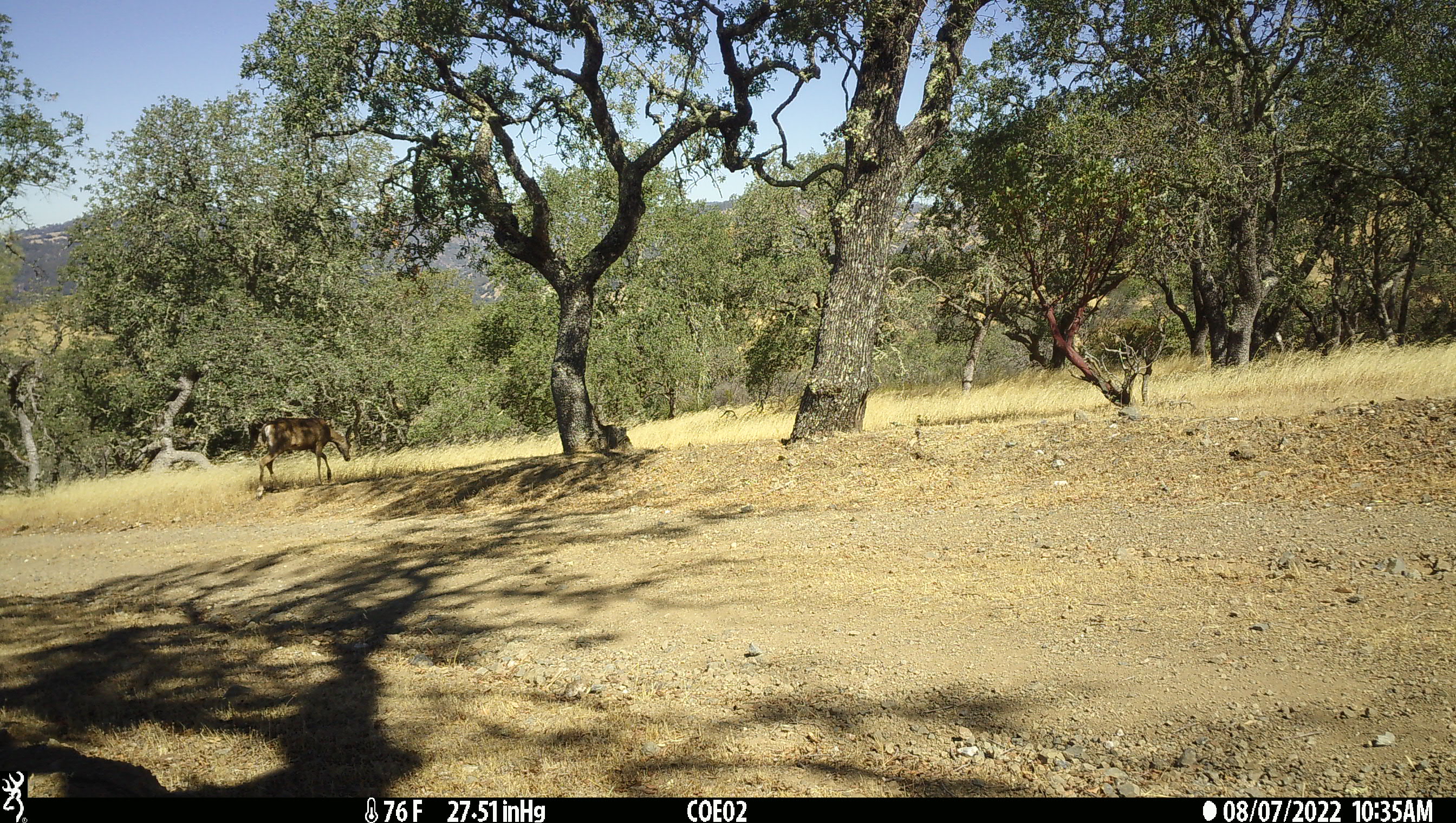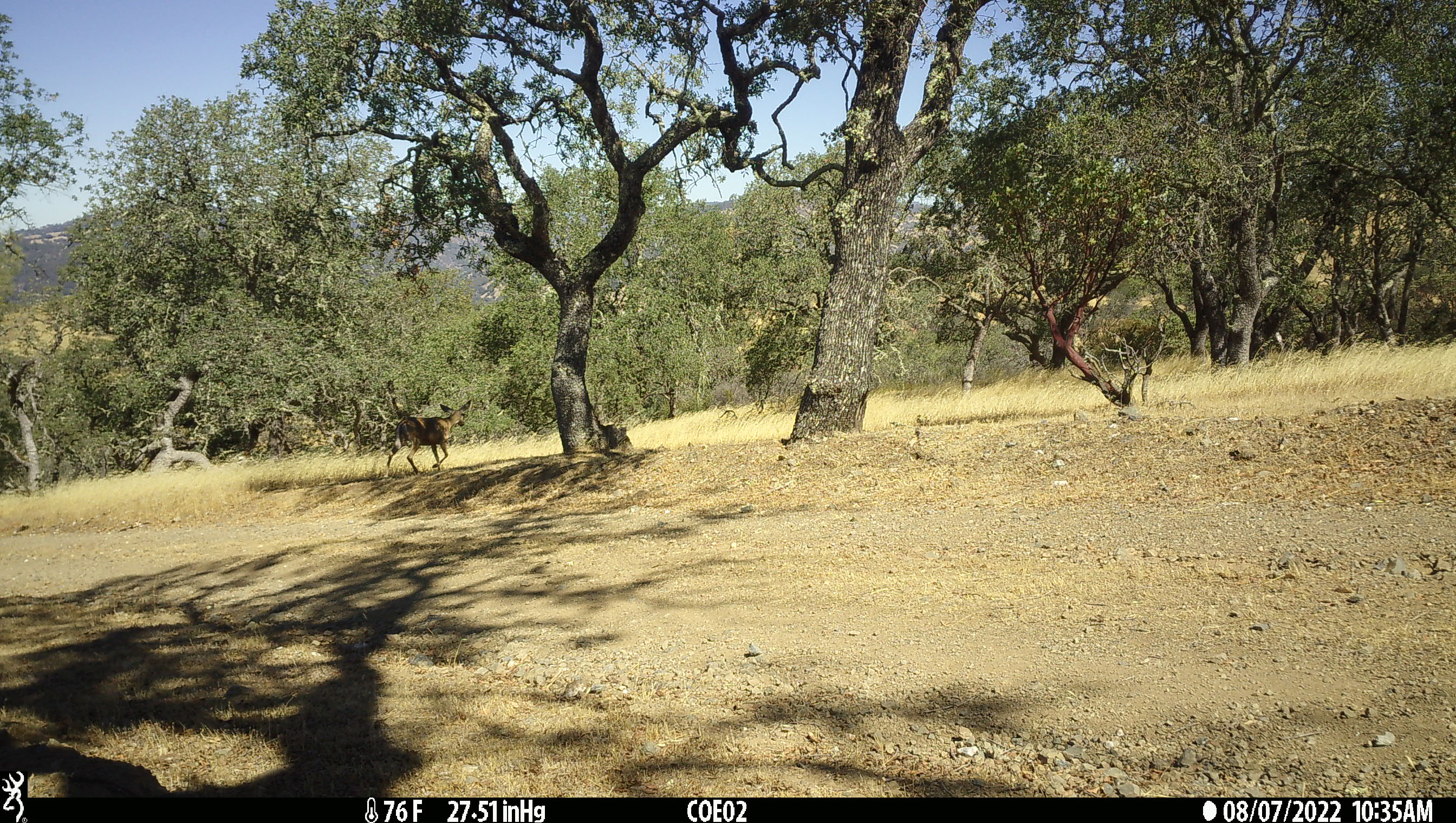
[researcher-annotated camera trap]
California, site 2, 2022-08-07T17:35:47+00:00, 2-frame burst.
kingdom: Animalia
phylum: Chordata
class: Mammalia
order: Artiodactyla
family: Cervidae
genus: Odocoileus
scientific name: Odocoileus hemionus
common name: mule deer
Mule deer (Odocoileus hemionus).